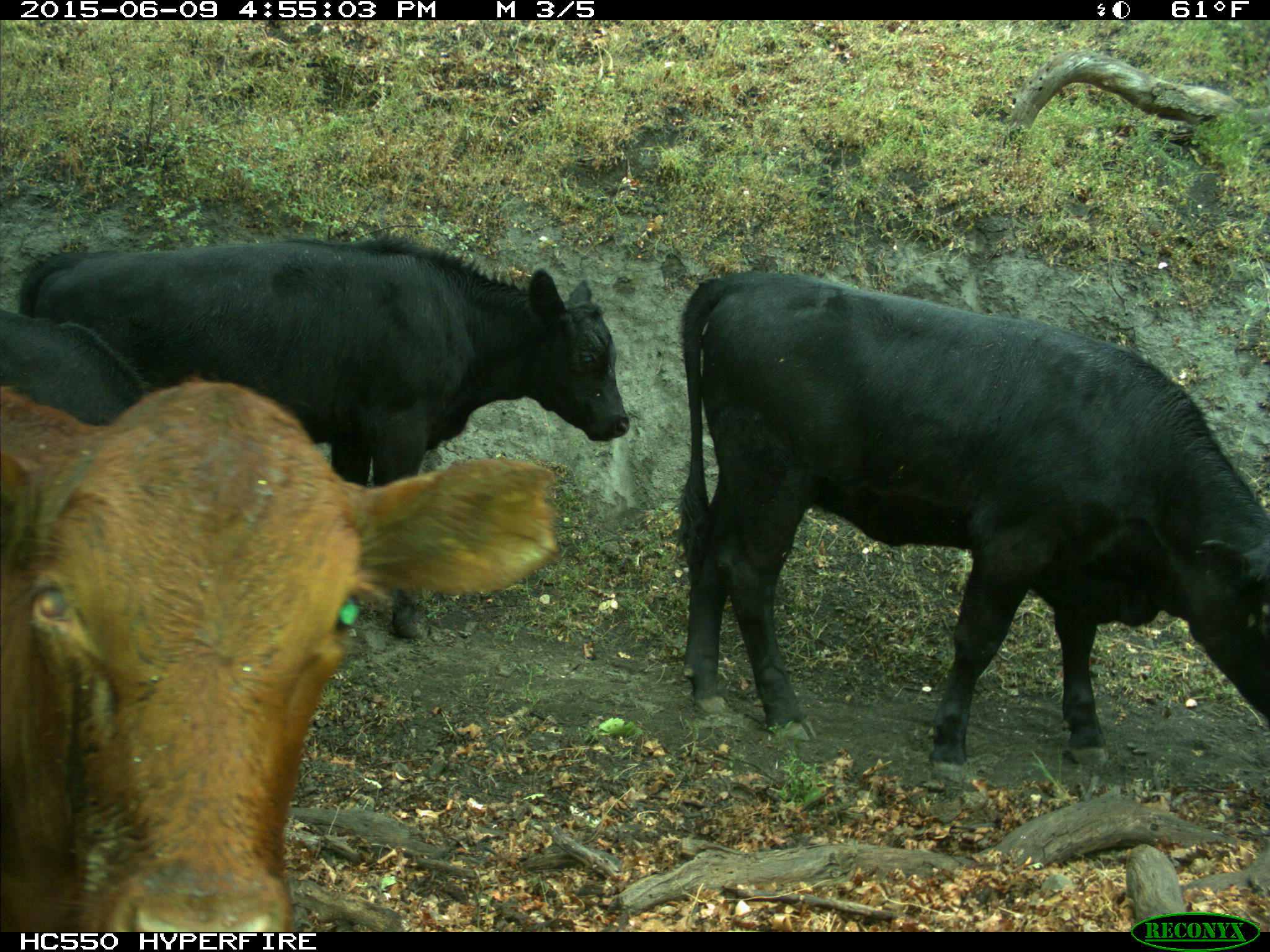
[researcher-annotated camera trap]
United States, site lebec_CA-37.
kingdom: Animalia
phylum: Chordata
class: Mammalia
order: Artiodactyla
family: Bovidae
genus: Bos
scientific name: Bos taurus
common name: domestic cow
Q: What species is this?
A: Bos taurus (domestic cow).